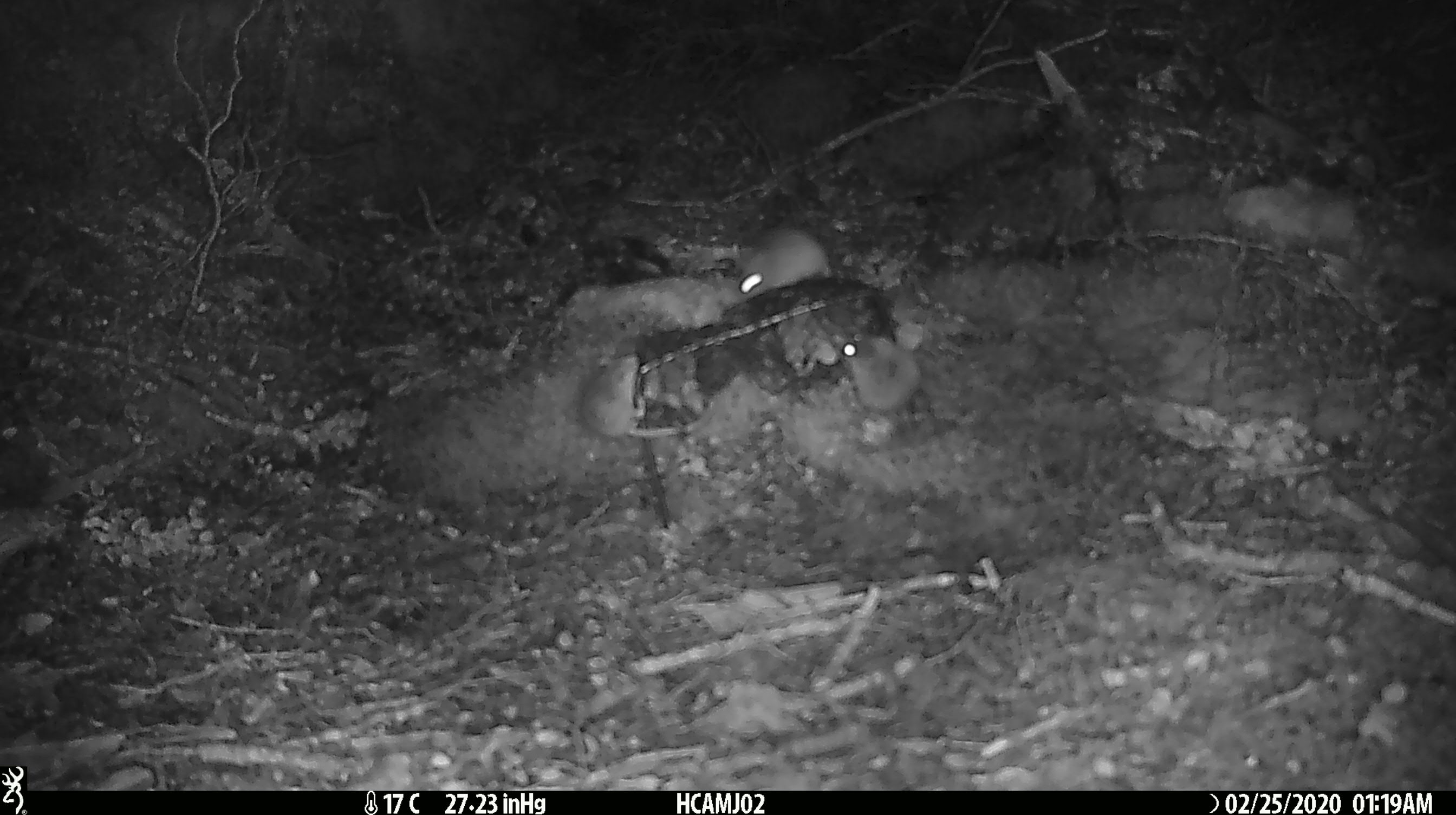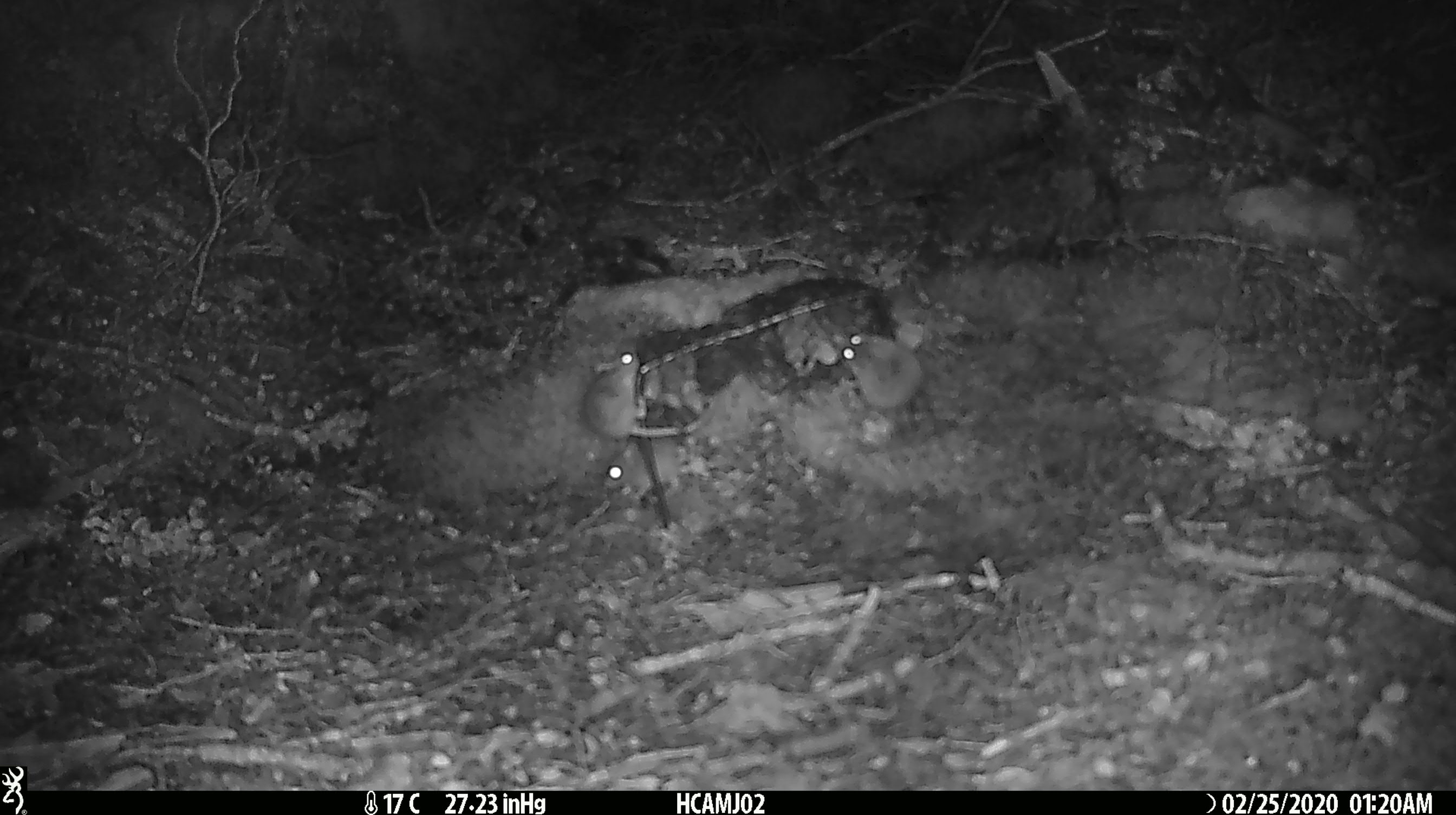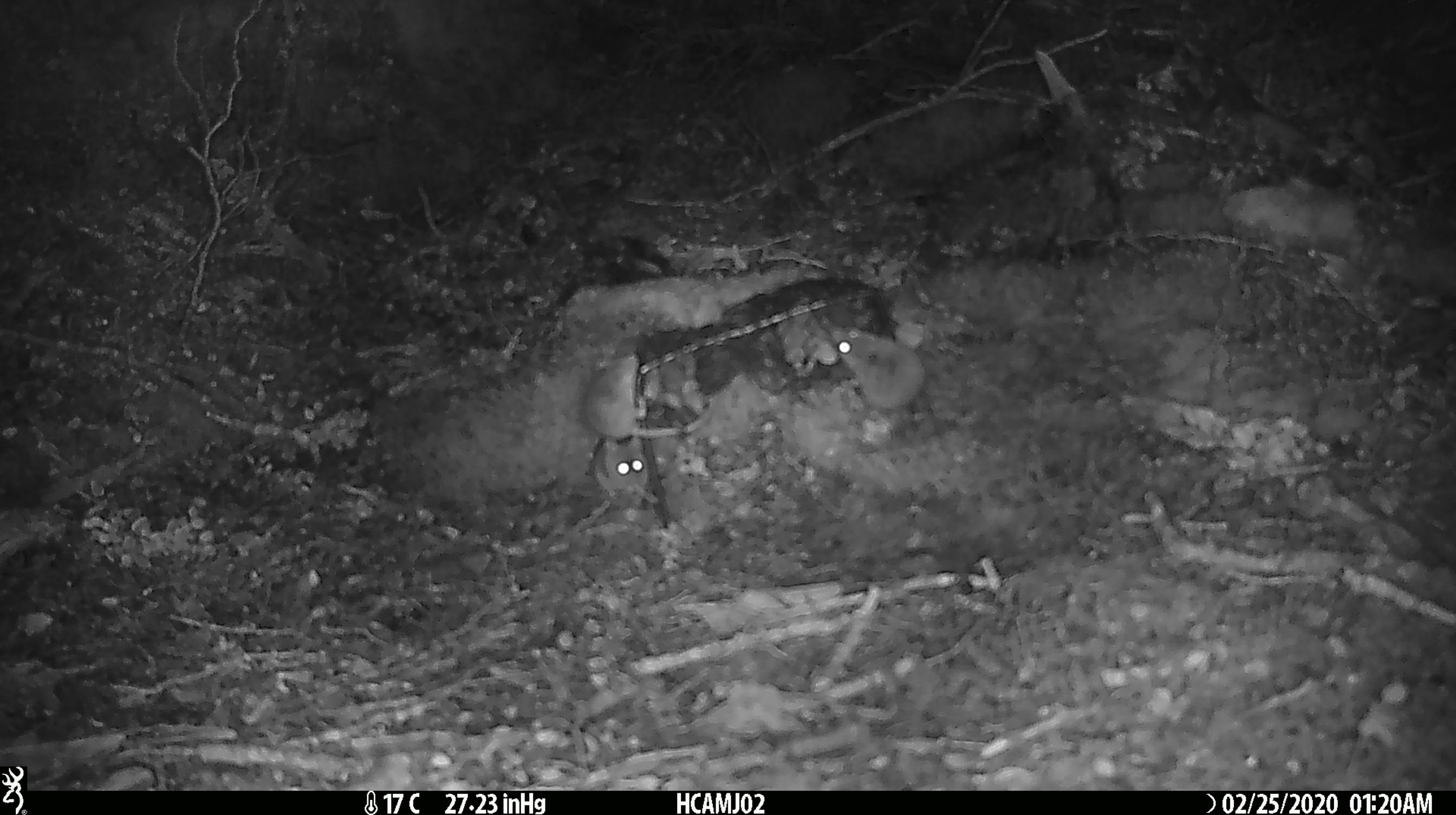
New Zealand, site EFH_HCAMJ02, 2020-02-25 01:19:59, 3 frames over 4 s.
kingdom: Animalia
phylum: Chordata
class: Mammalia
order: Rodentia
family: Muridae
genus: Mus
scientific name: Mus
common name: mouse